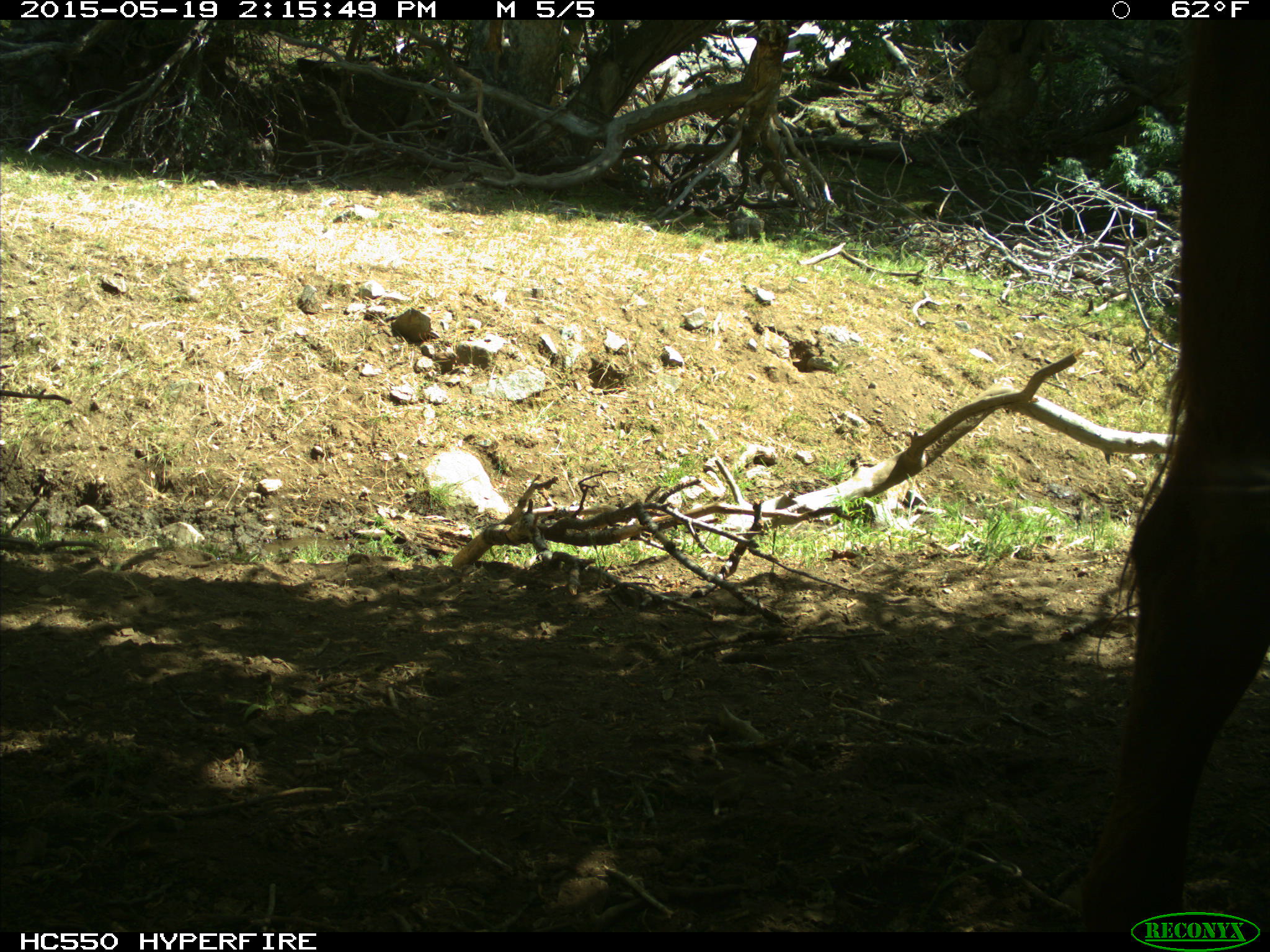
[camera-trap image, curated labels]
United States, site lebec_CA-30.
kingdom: Animalia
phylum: Chordata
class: Mammalia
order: Artiodactyla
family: Bovidae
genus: Bos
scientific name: Bos taurus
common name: domestic cow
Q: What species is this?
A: Bos taurus (domestic cow).